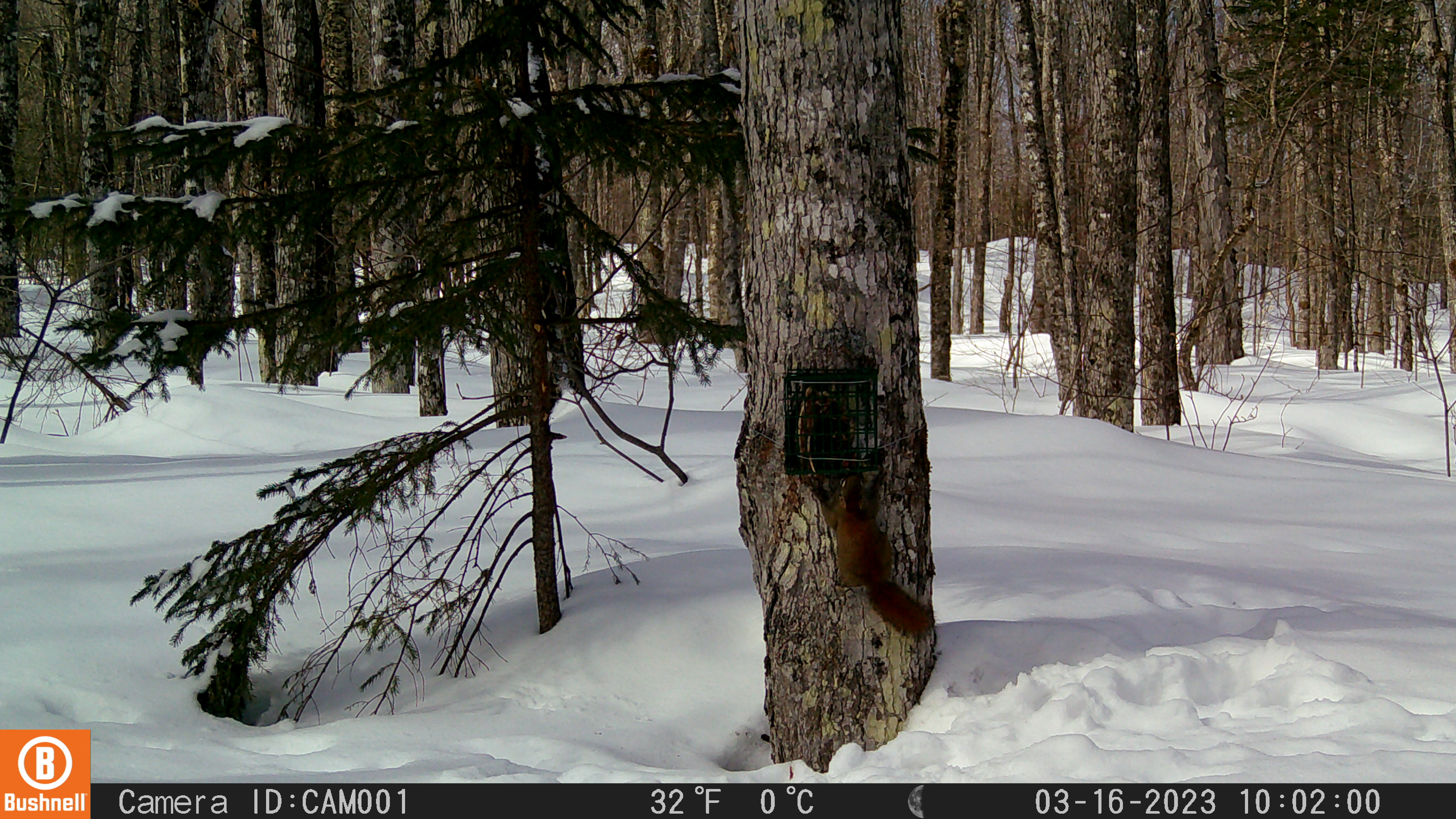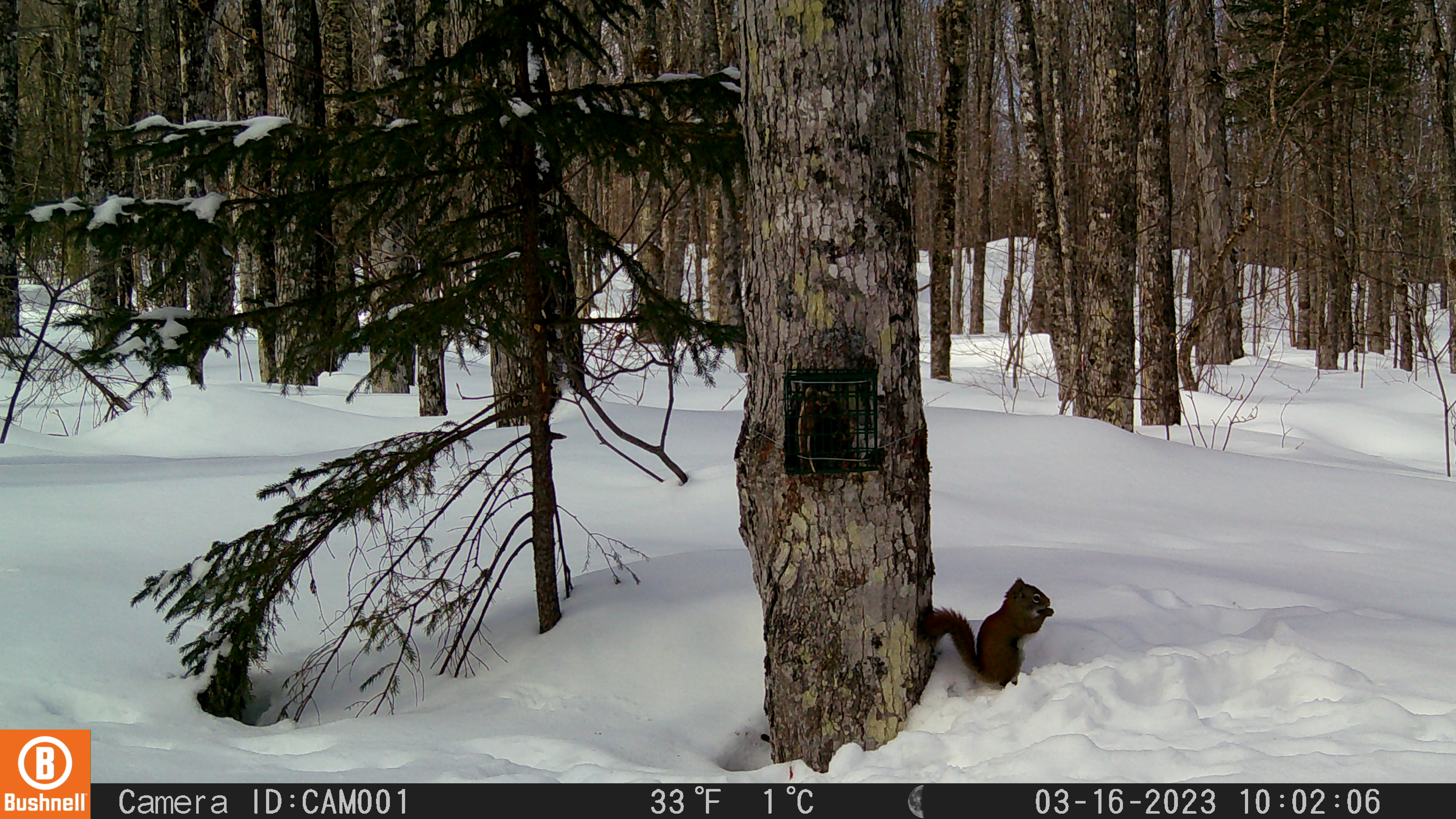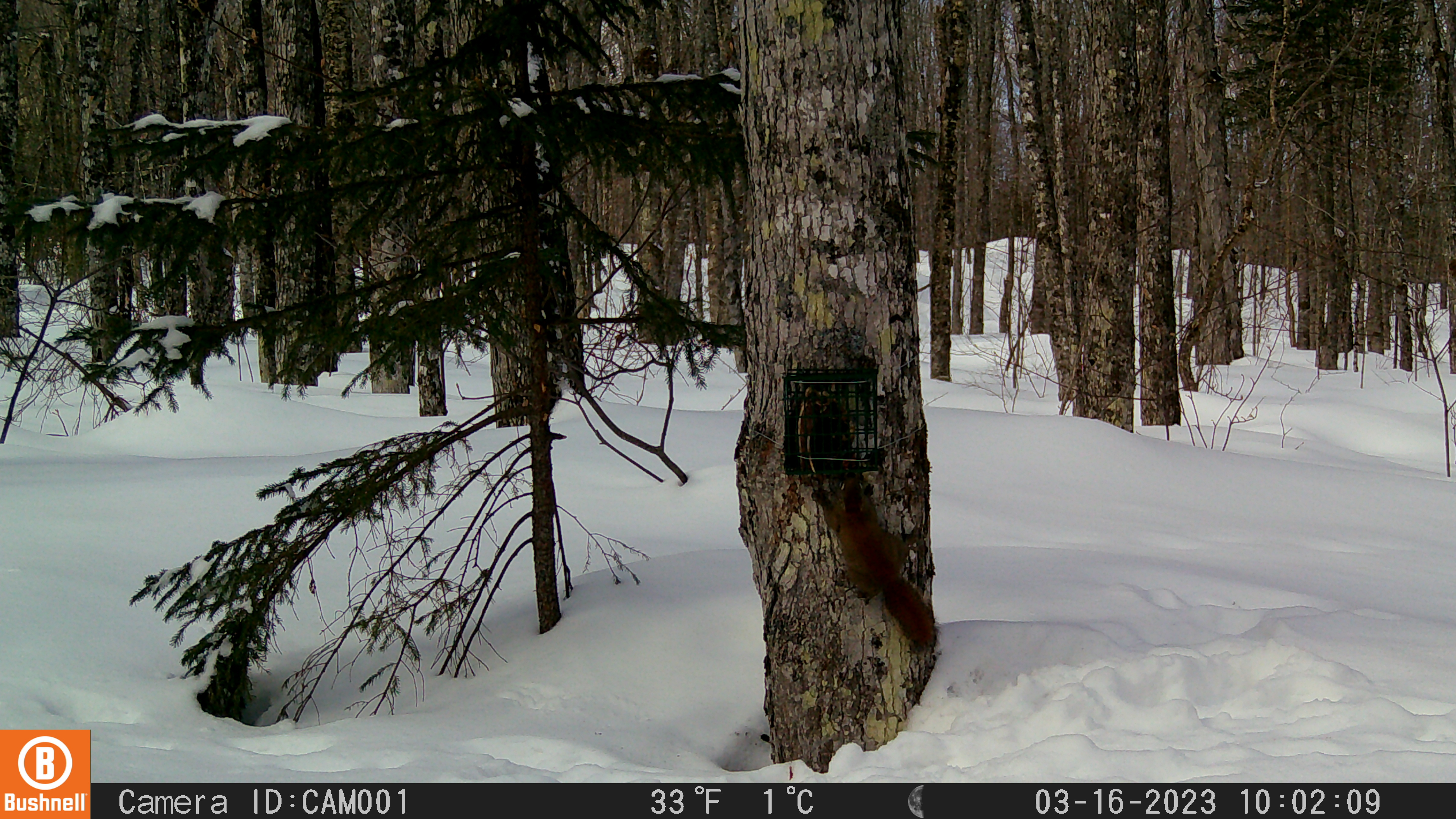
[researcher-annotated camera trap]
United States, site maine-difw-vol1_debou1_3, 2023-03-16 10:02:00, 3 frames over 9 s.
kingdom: Animalia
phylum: Chordata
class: Mammalia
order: Rodentia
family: Sciuridae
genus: Tamiasciurus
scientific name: Tamiasciurus hudsonicus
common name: red squirrel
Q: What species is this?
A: Red squirrel (Tamiasciurus hudsonicus).